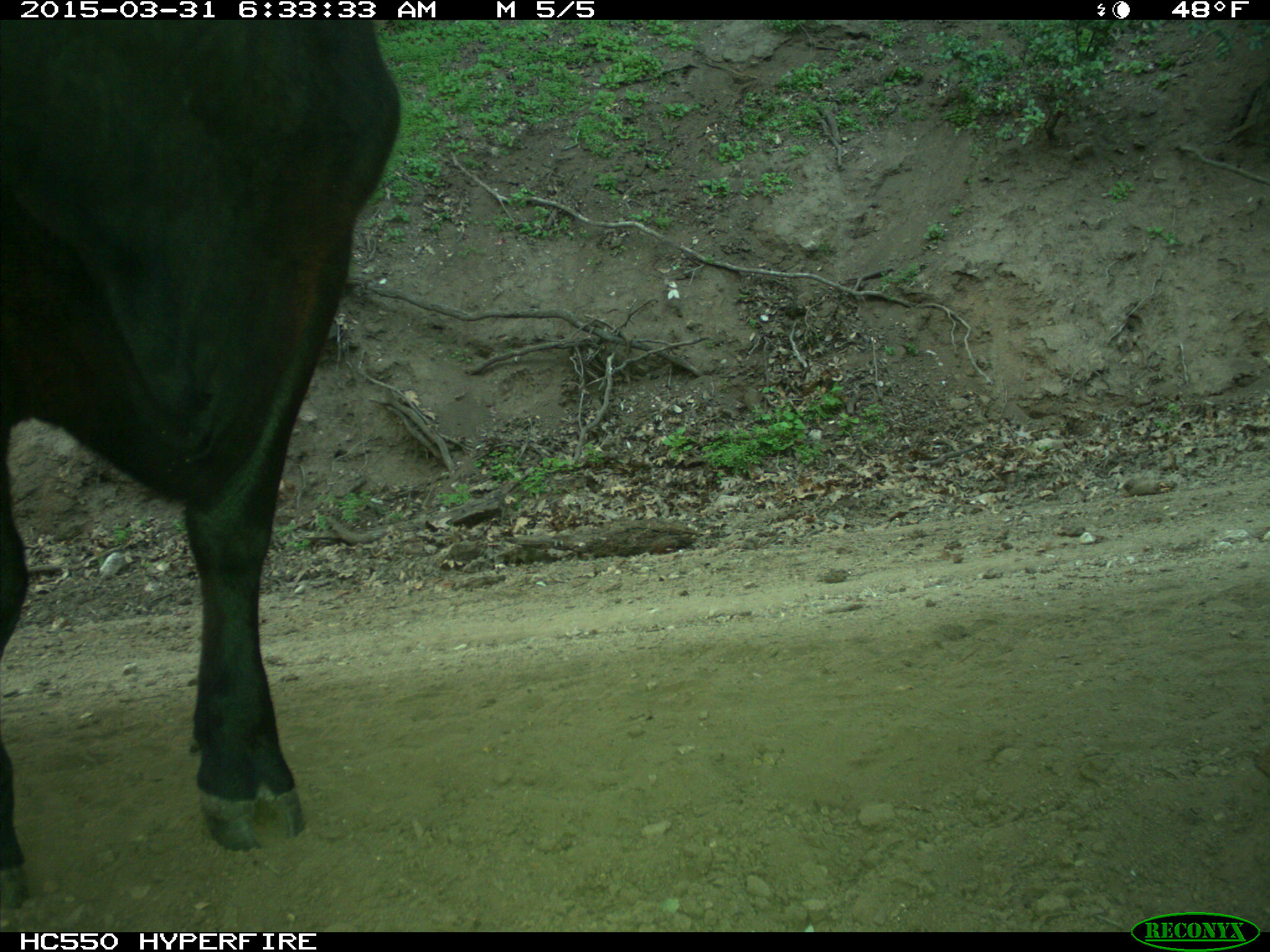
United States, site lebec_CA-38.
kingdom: Animalia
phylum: Chordata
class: Mammalia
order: Artiodactyla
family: Bovidae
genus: Bos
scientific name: Bos taurus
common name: domestic cow